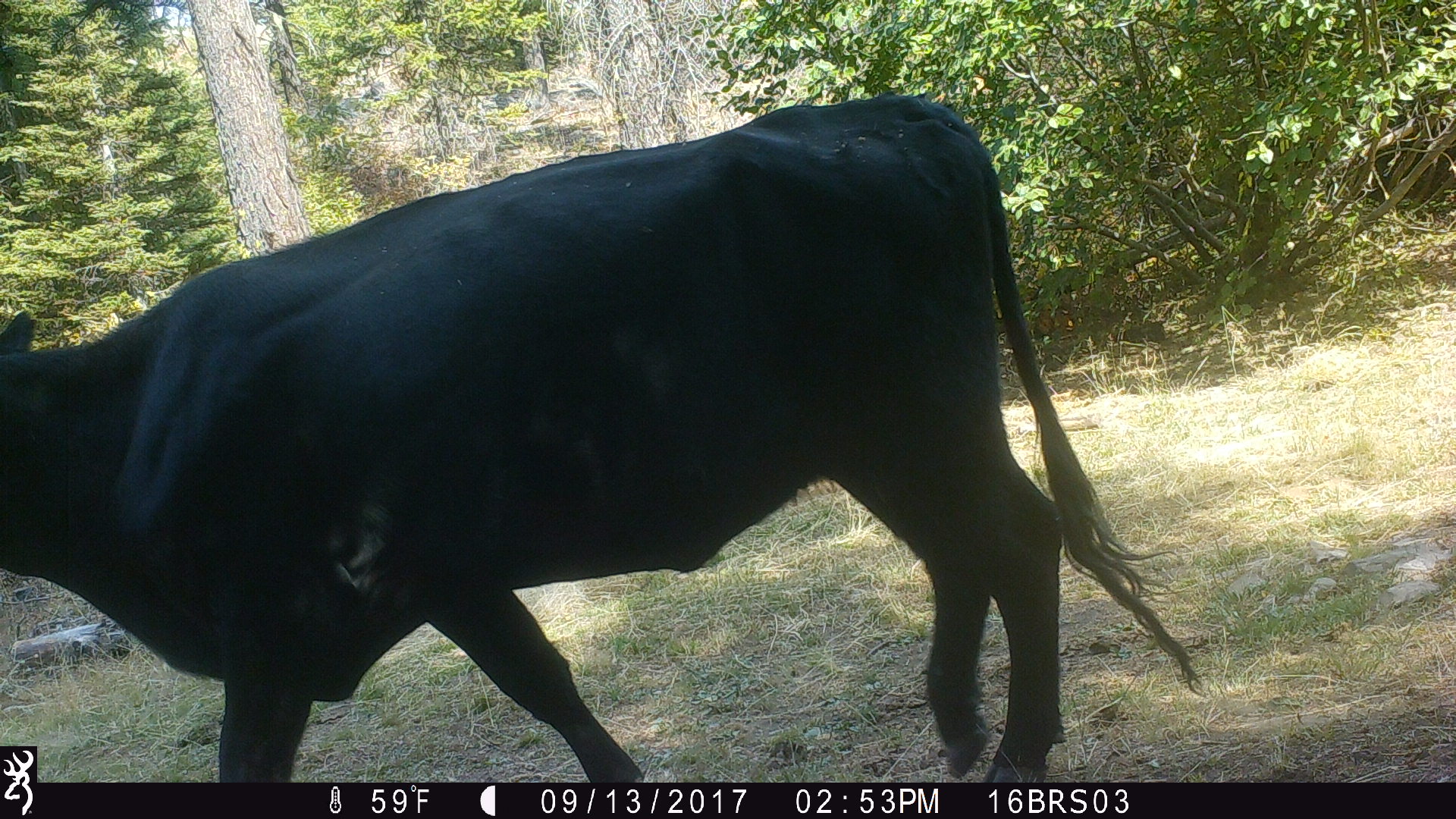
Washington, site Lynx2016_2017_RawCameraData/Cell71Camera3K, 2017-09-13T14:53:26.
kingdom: Animalia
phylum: Chordata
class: Mammalia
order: Artiodactyla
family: Bovidae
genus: Bos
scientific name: Bos taurus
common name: domestic cattle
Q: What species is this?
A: Domestic cattle (Bos taurus).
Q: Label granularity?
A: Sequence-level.